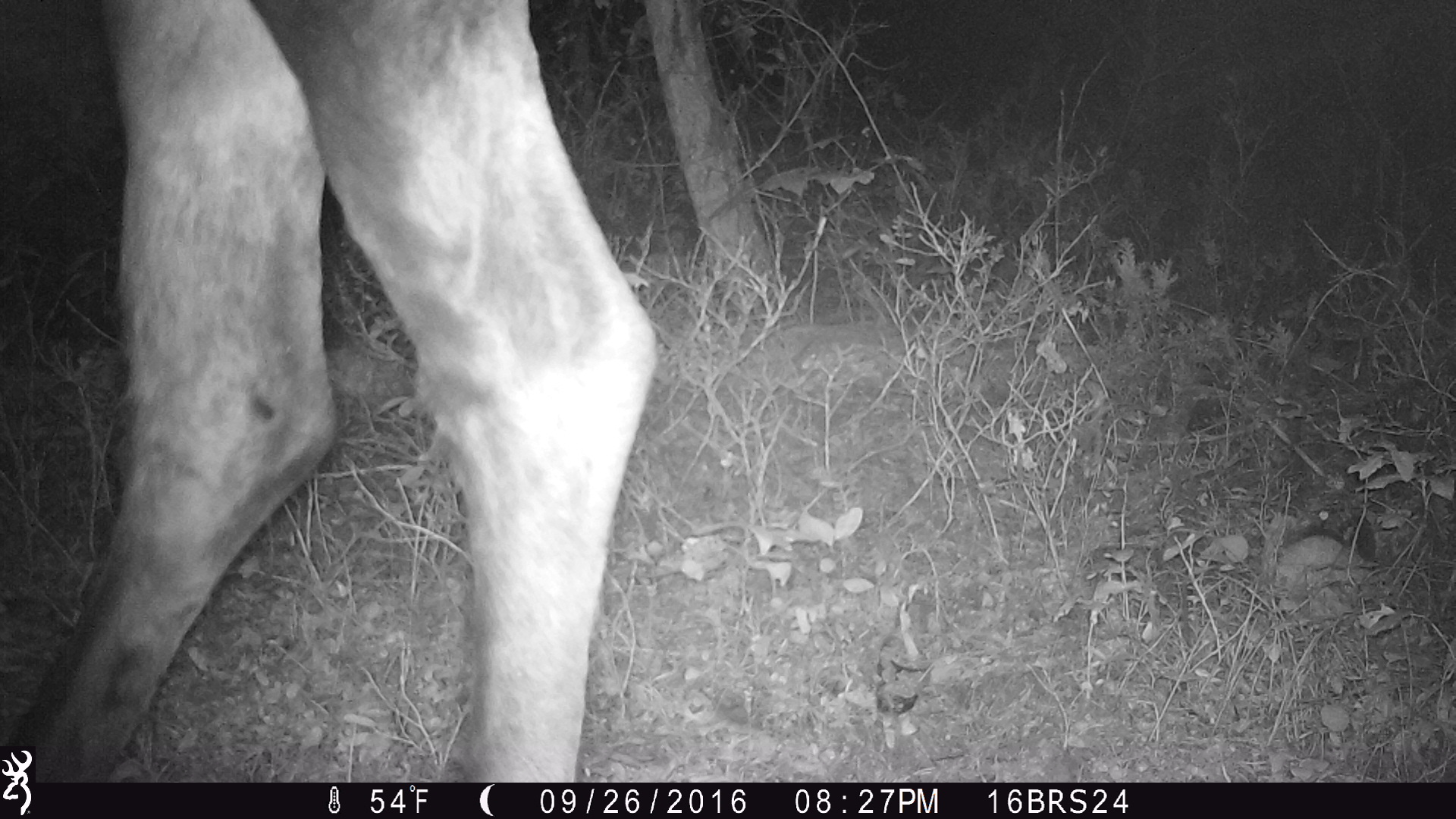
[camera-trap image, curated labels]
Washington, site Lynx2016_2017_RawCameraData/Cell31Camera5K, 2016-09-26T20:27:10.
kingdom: Animalia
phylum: Chordata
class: Mammalia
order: Artiodactyla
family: Cervidae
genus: Alces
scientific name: Alces alces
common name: moose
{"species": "Alces alces (moose)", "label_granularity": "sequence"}